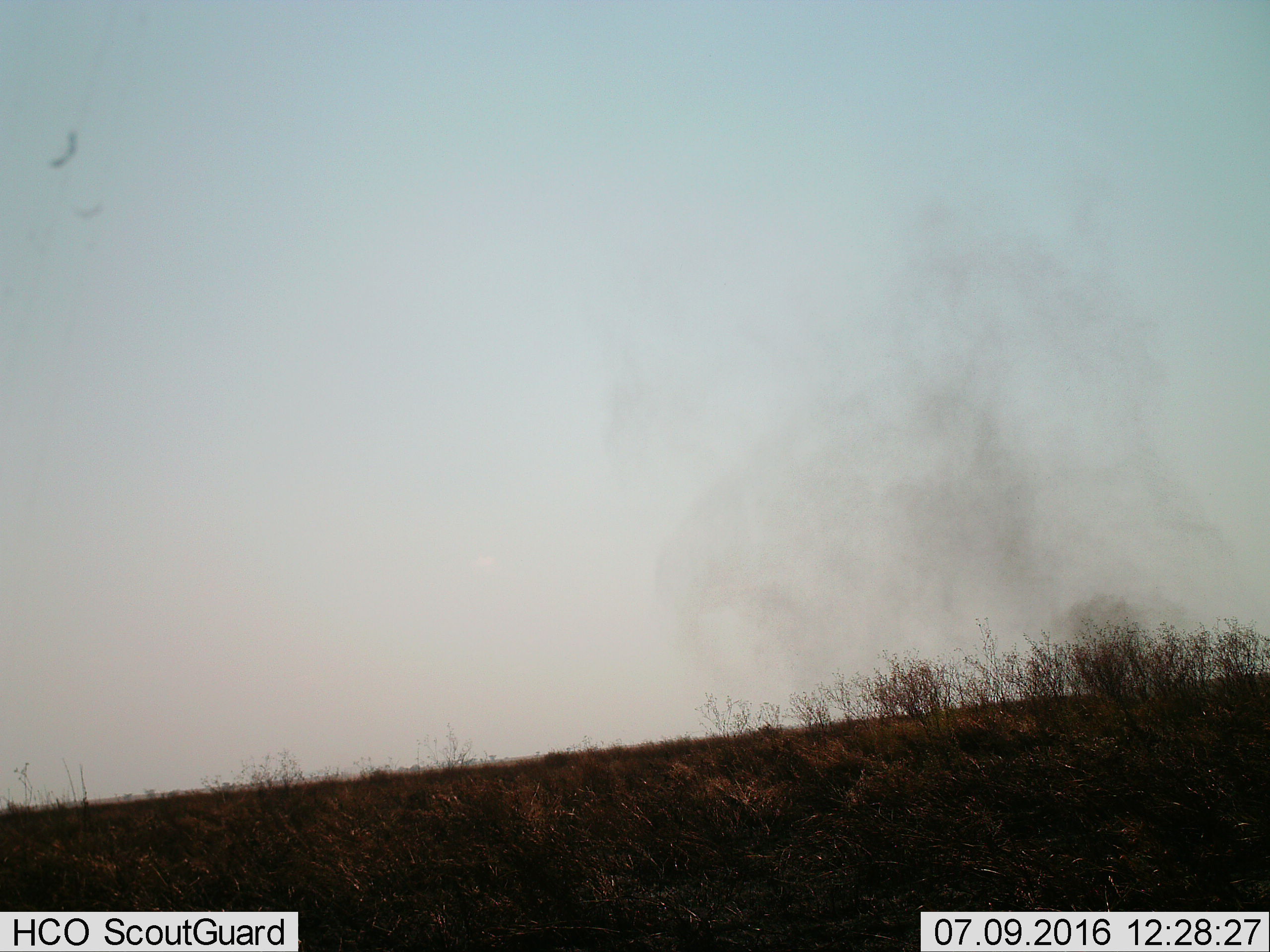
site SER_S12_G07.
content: unidentified animal